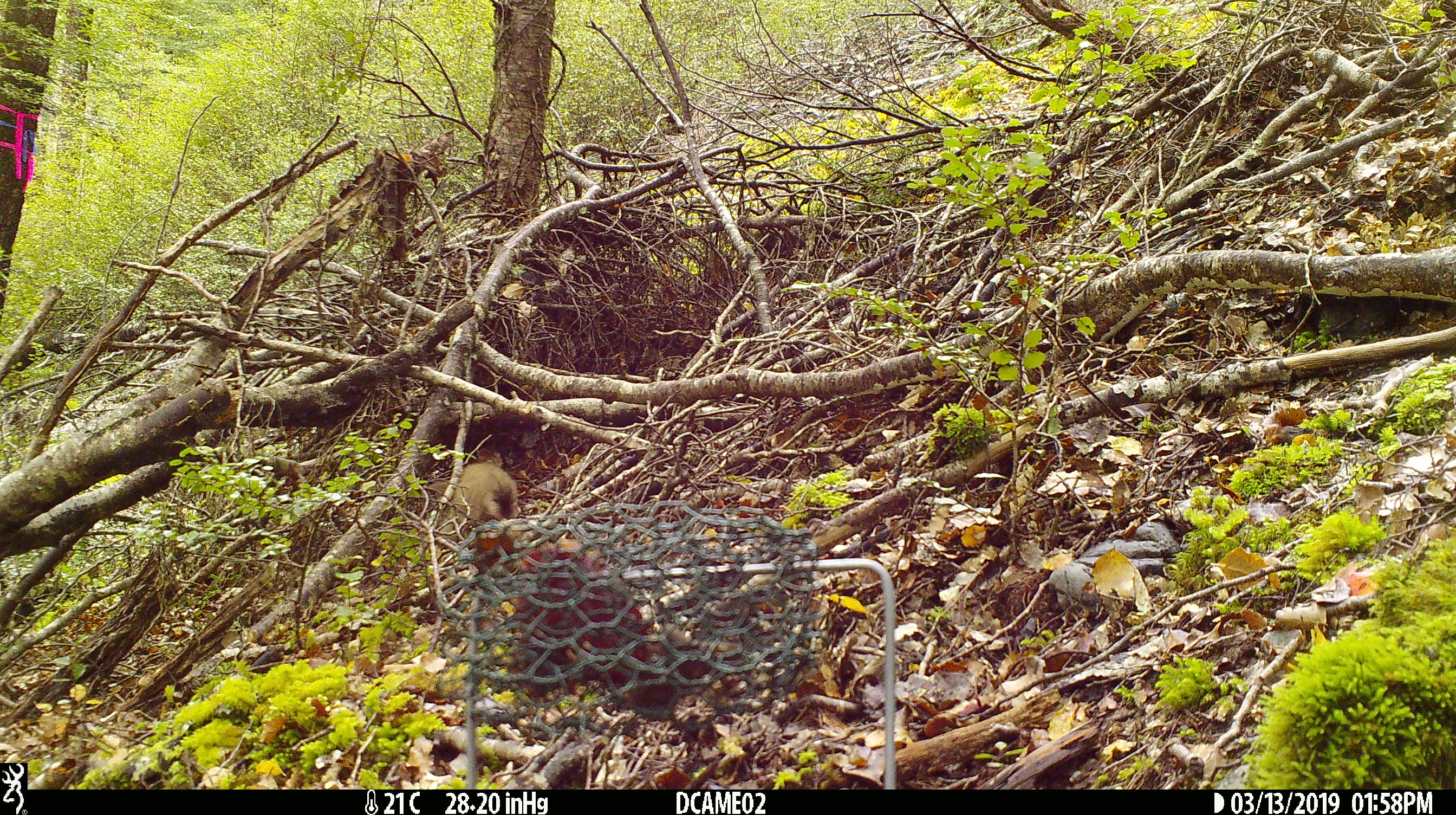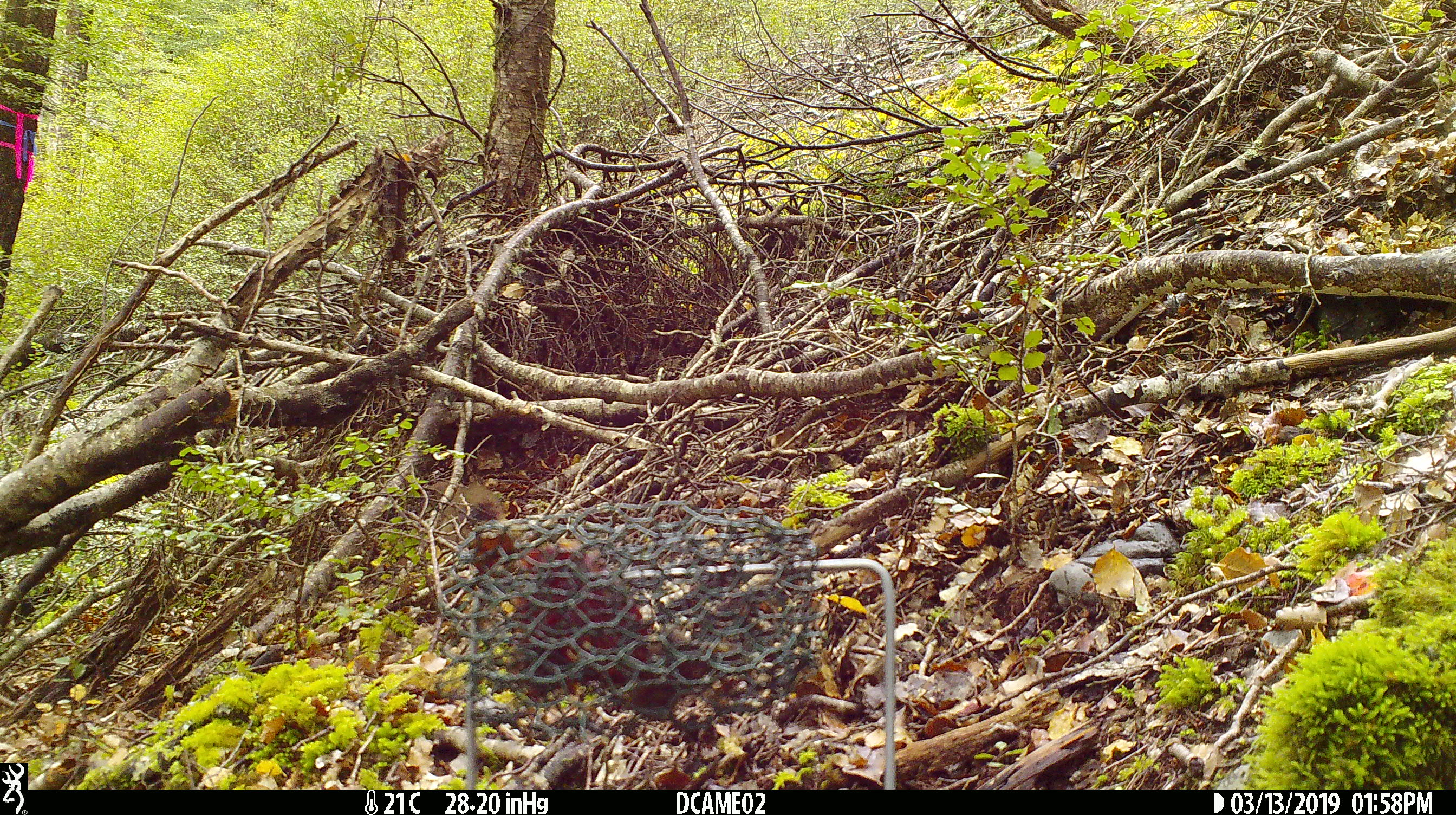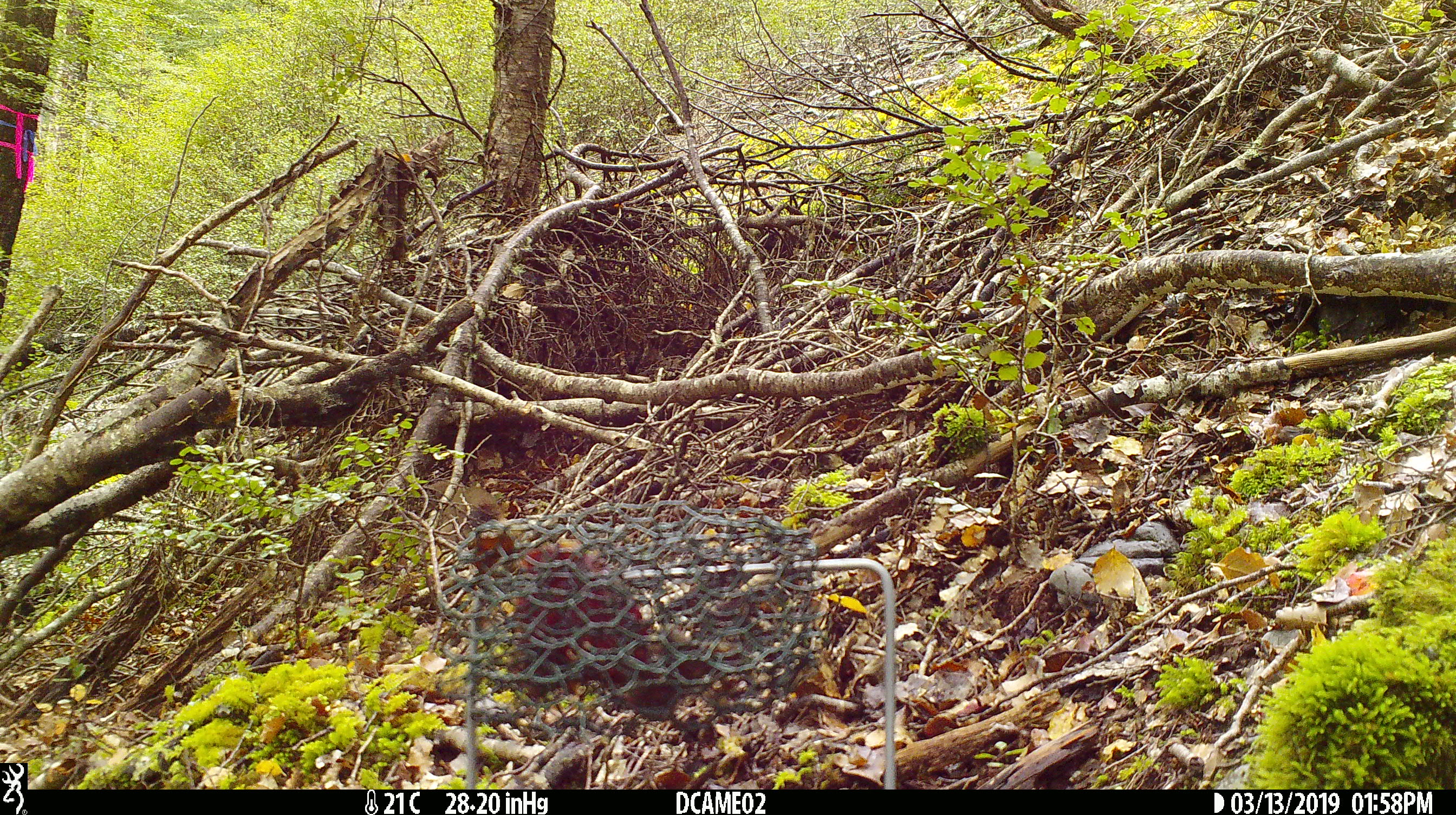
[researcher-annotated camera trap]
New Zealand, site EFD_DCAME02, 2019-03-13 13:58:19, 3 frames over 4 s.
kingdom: Animalia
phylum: Chordata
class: Mammalia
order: Carnivora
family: Mustelidae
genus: Mustela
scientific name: Mustela erminea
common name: stoat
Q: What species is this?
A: Stoat (Mustela erminea).